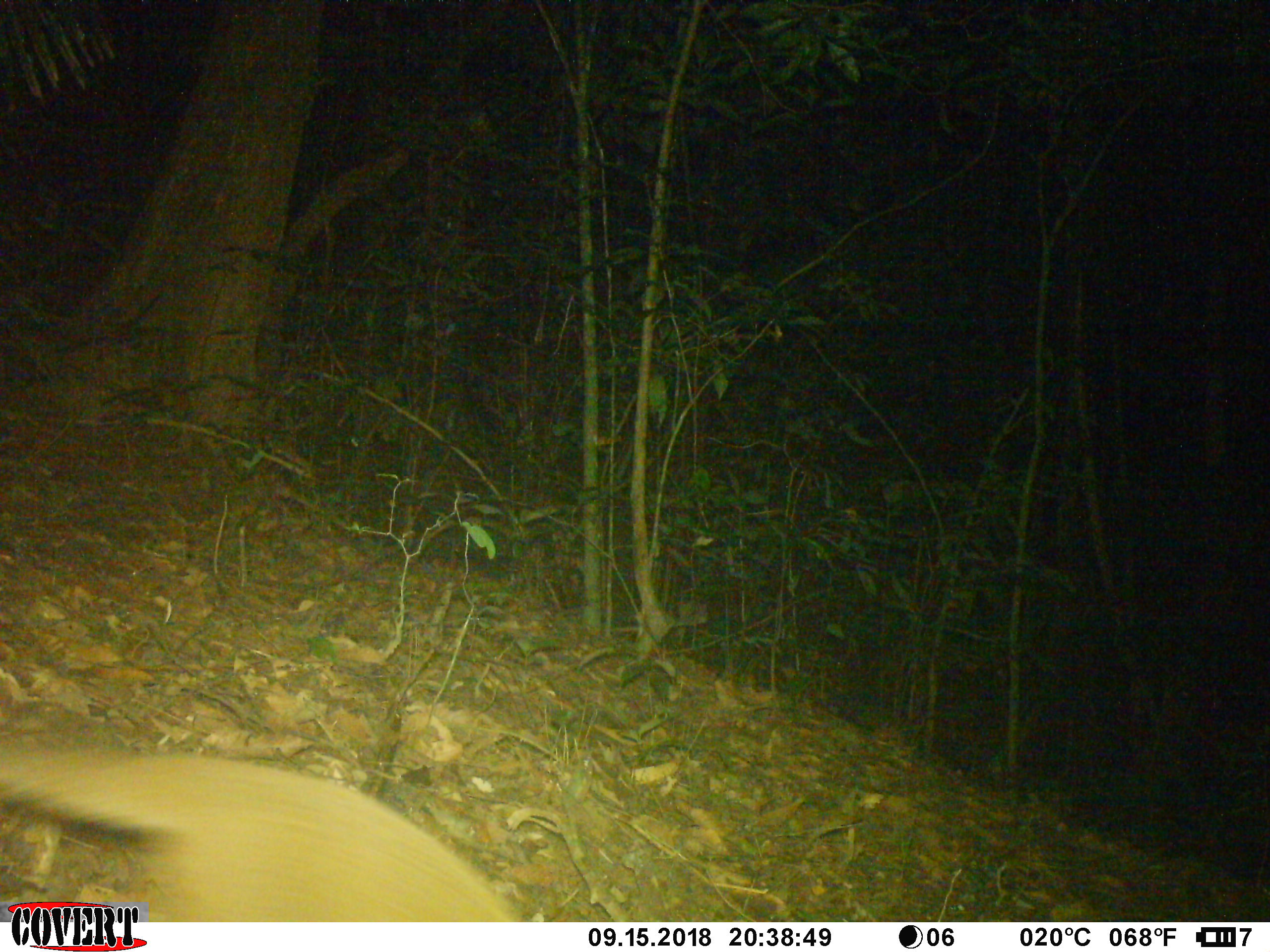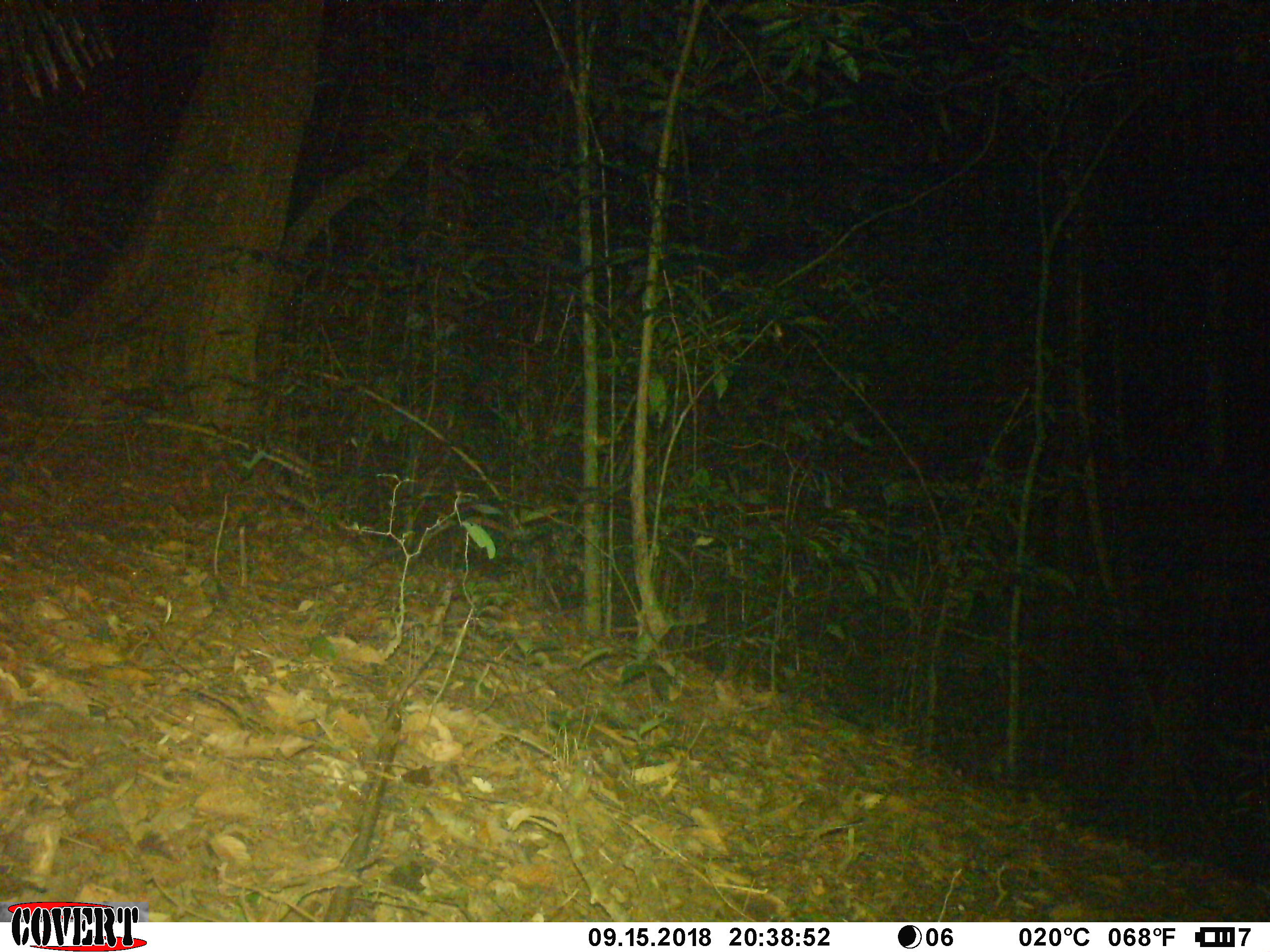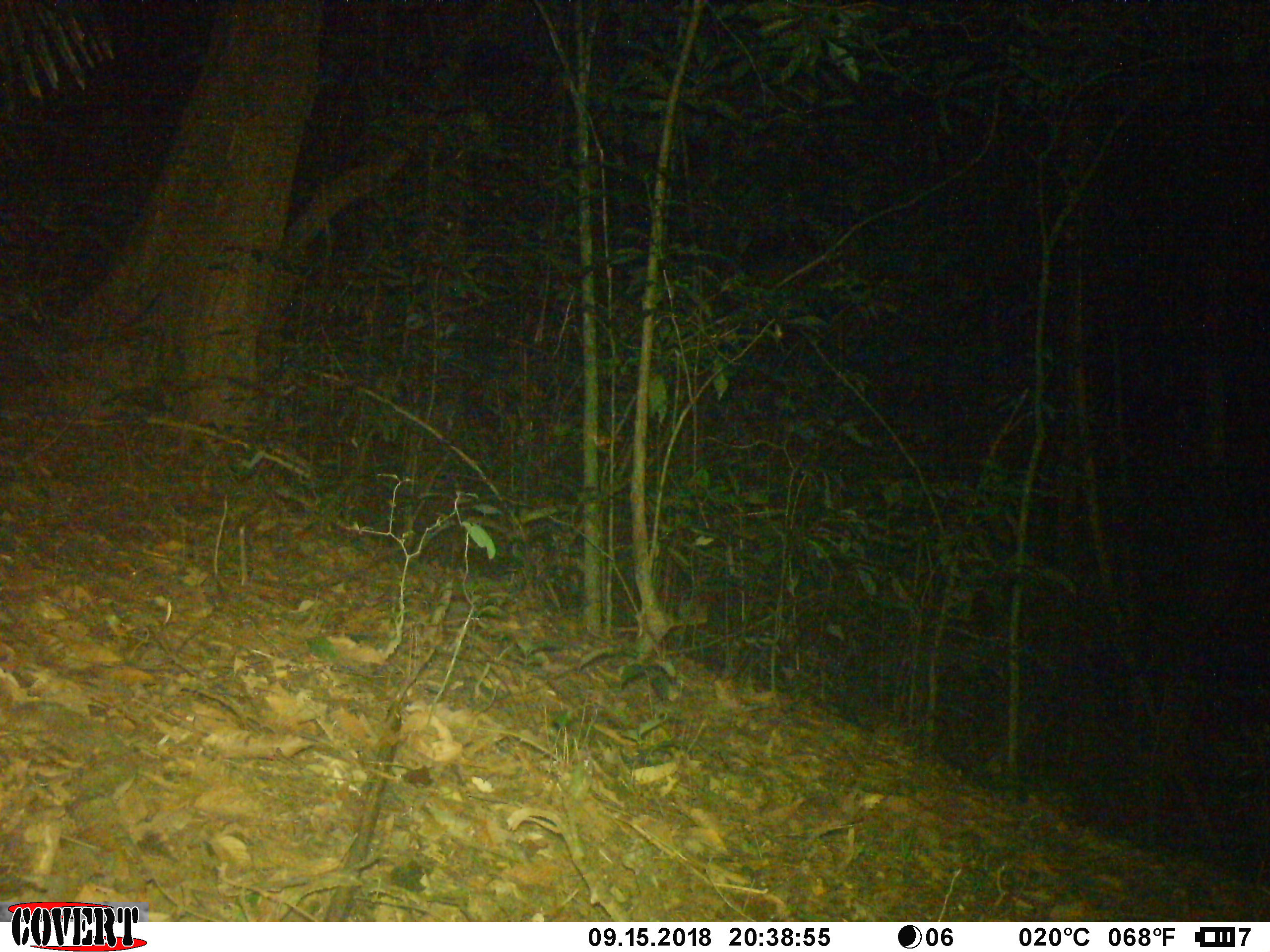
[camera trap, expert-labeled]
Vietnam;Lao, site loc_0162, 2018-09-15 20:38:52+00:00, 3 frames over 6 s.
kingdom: Animalia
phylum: Chordata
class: Mammalia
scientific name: Mammalia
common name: mammal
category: unidentified small mammal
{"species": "unidentified small mammal (mammal) (Mammalia)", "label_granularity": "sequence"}